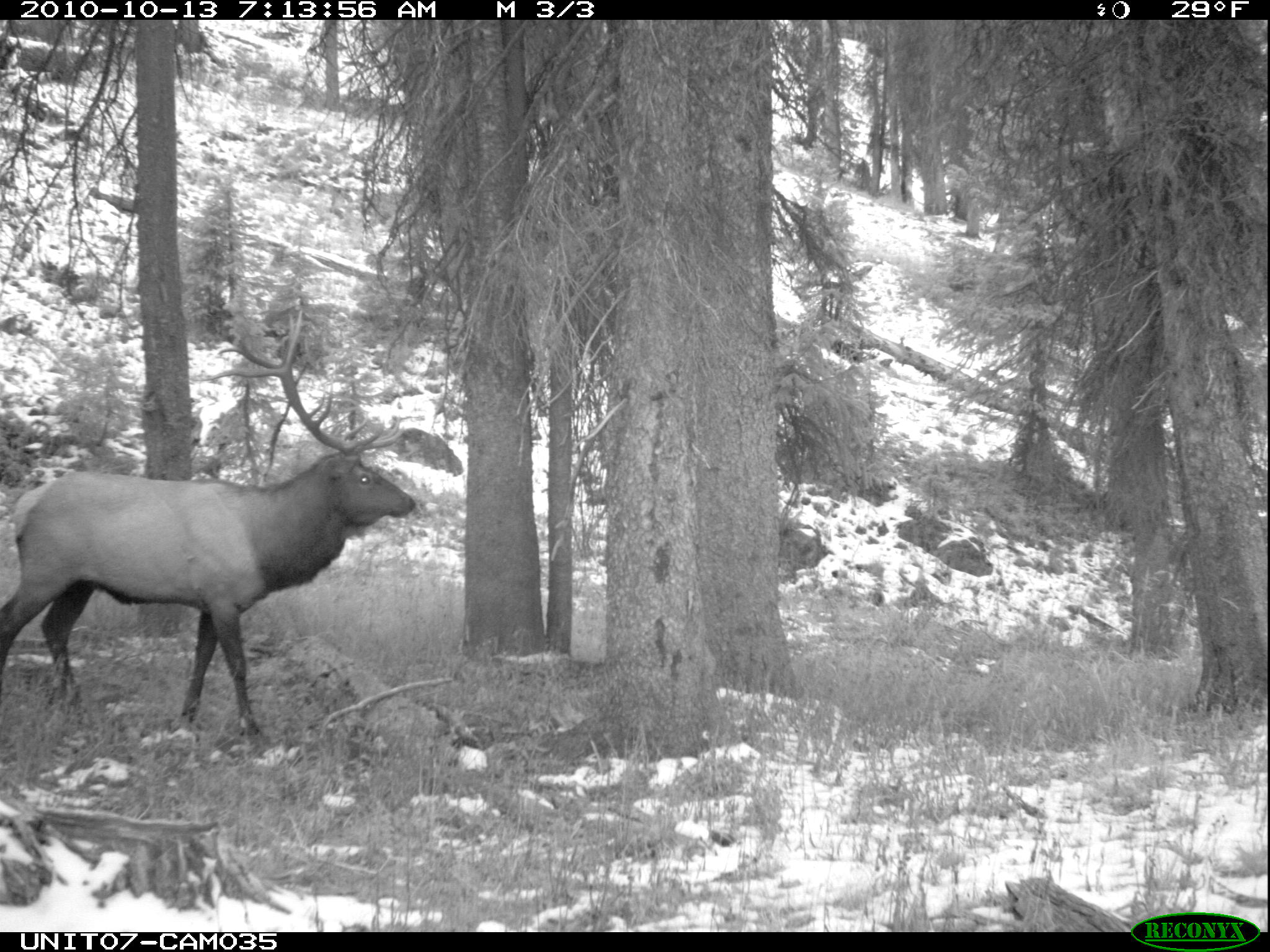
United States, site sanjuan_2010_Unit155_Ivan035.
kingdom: Animalia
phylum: Chordata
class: Mammalia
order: Artiodactyla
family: Cervidae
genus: Cervus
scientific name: Cervus elaphus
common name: red deer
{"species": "Cervus elaphus (red deer)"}